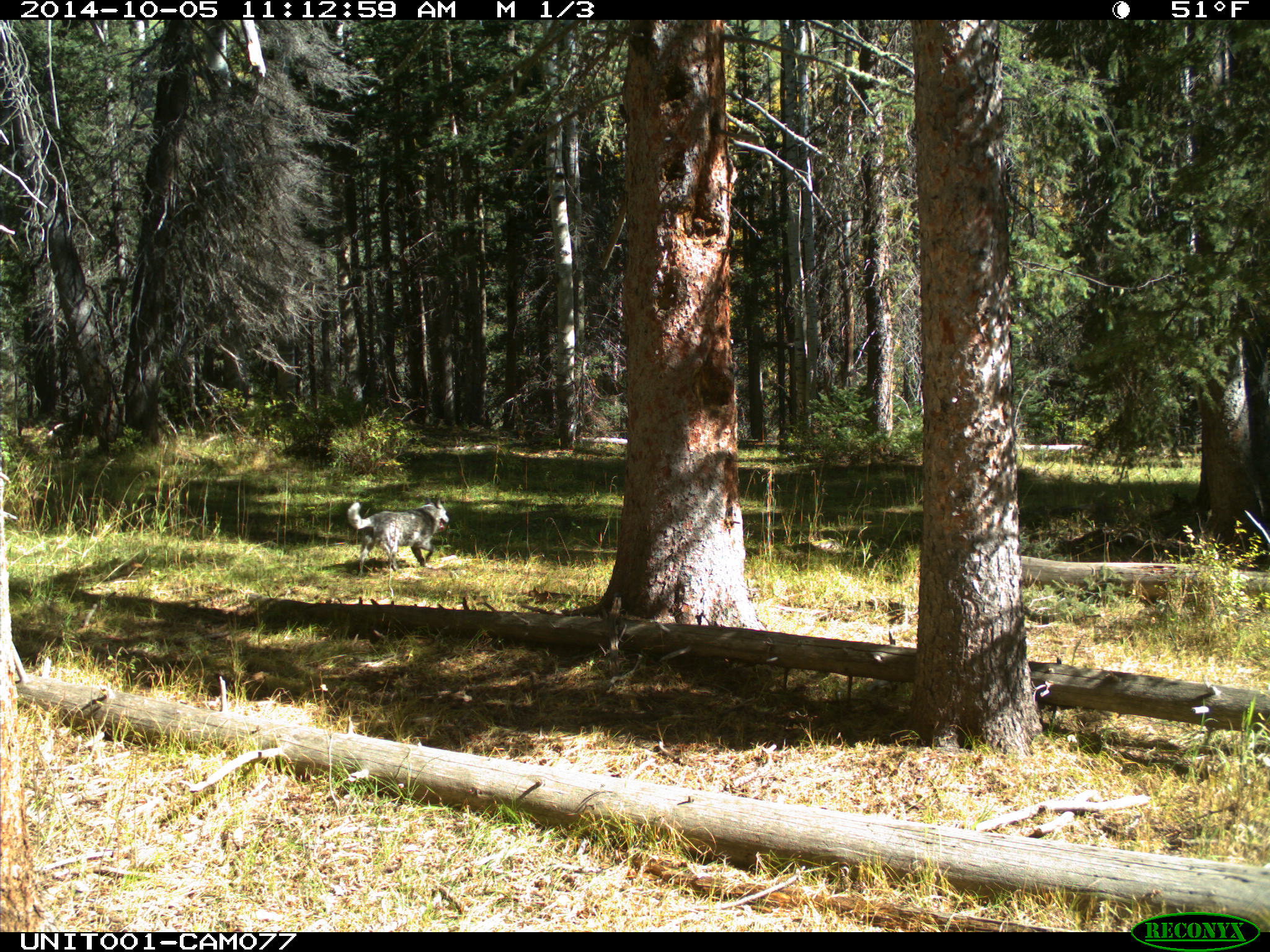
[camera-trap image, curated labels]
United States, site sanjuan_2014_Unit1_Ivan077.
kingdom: Animalia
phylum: Chordata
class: Mammalia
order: Carnivora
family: Canidae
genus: Canis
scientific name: Canis familiaris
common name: domestic dog